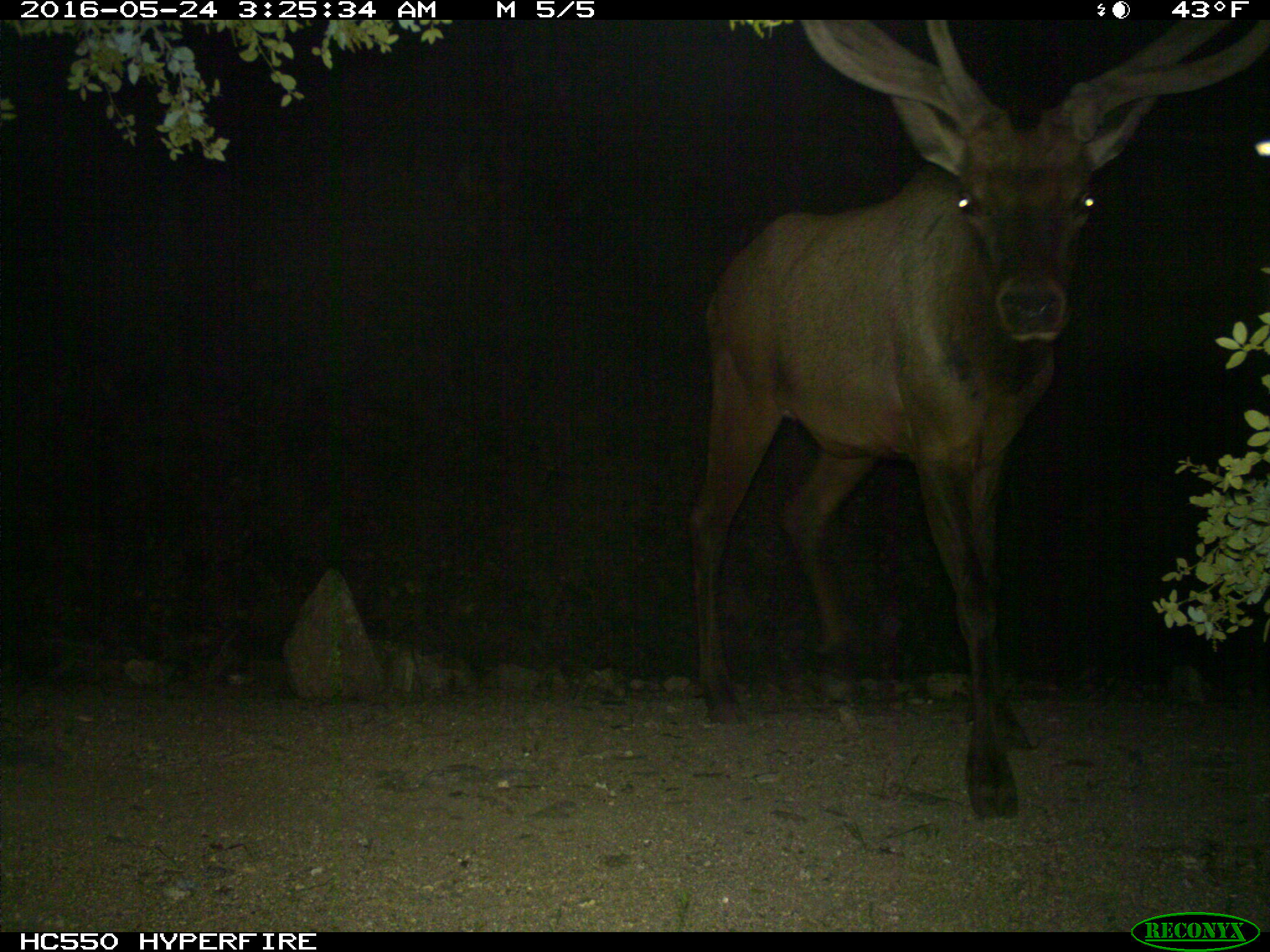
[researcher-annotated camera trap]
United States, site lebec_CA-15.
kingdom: Animalia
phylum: Chordata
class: Mammalia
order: Artiodactyla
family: Cervidae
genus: Cervus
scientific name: Cervus canadensis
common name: elk